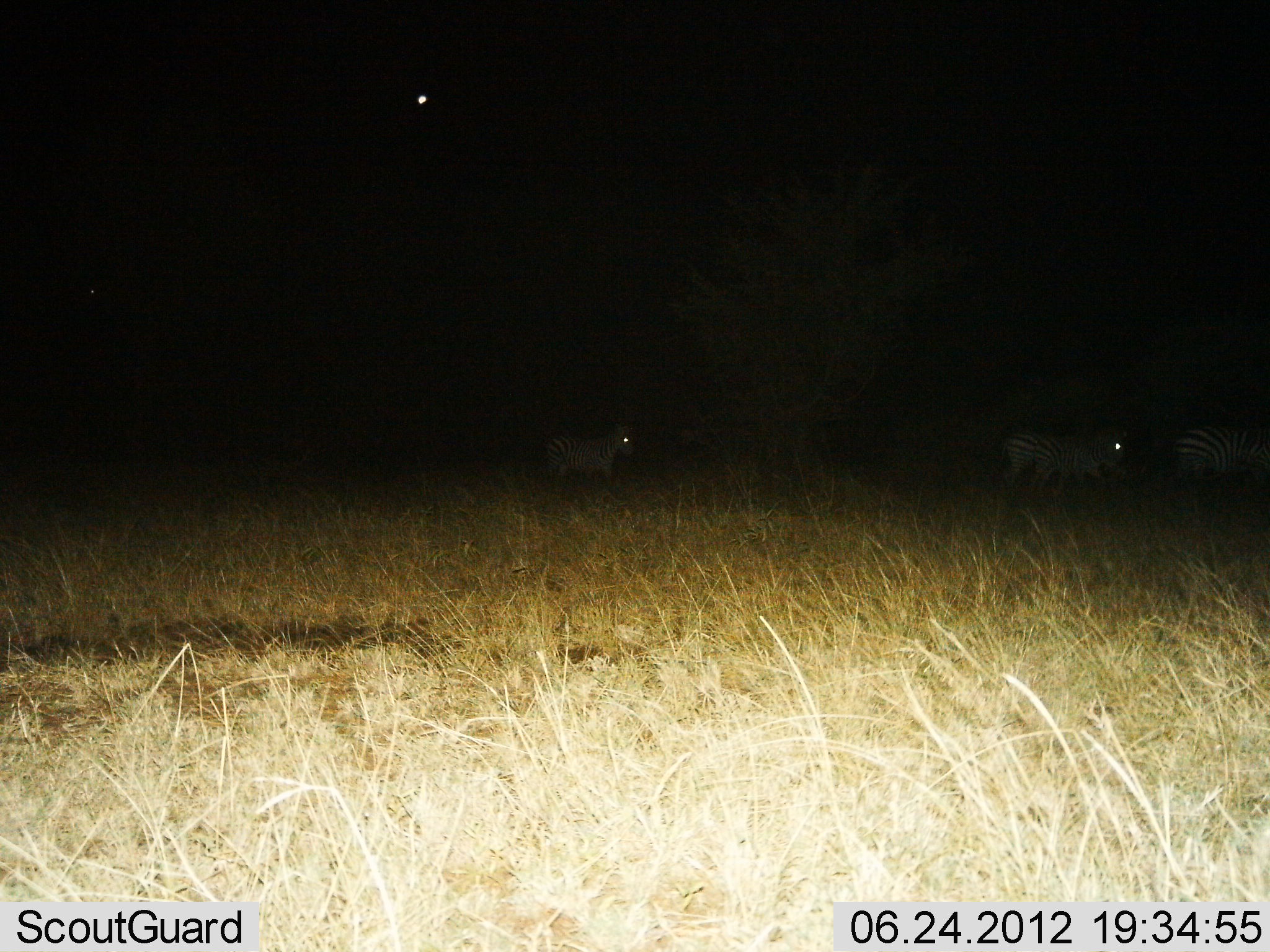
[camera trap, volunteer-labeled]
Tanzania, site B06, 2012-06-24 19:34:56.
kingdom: Animalia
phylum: Chordata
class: Mammalia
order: Perissodactyla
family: Equidae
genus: Equus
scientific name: Equus quagga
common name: plains zebra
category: zebra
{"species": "zebra (plains zebra) (Equus quagga)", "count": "3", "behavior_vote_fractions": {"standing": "50%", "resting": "0%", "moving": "60%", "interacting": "0%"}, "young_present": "0%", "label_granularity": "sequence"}